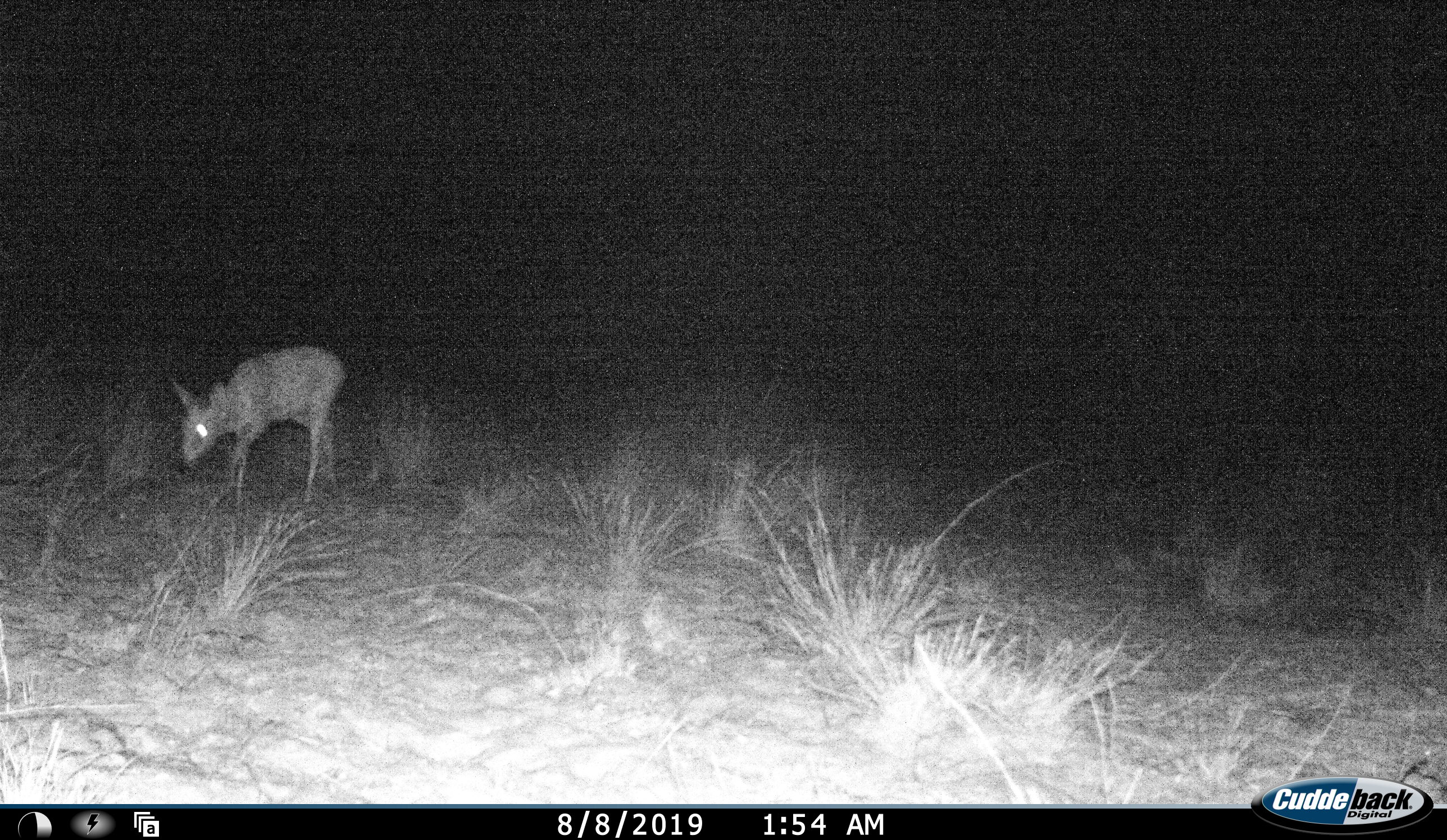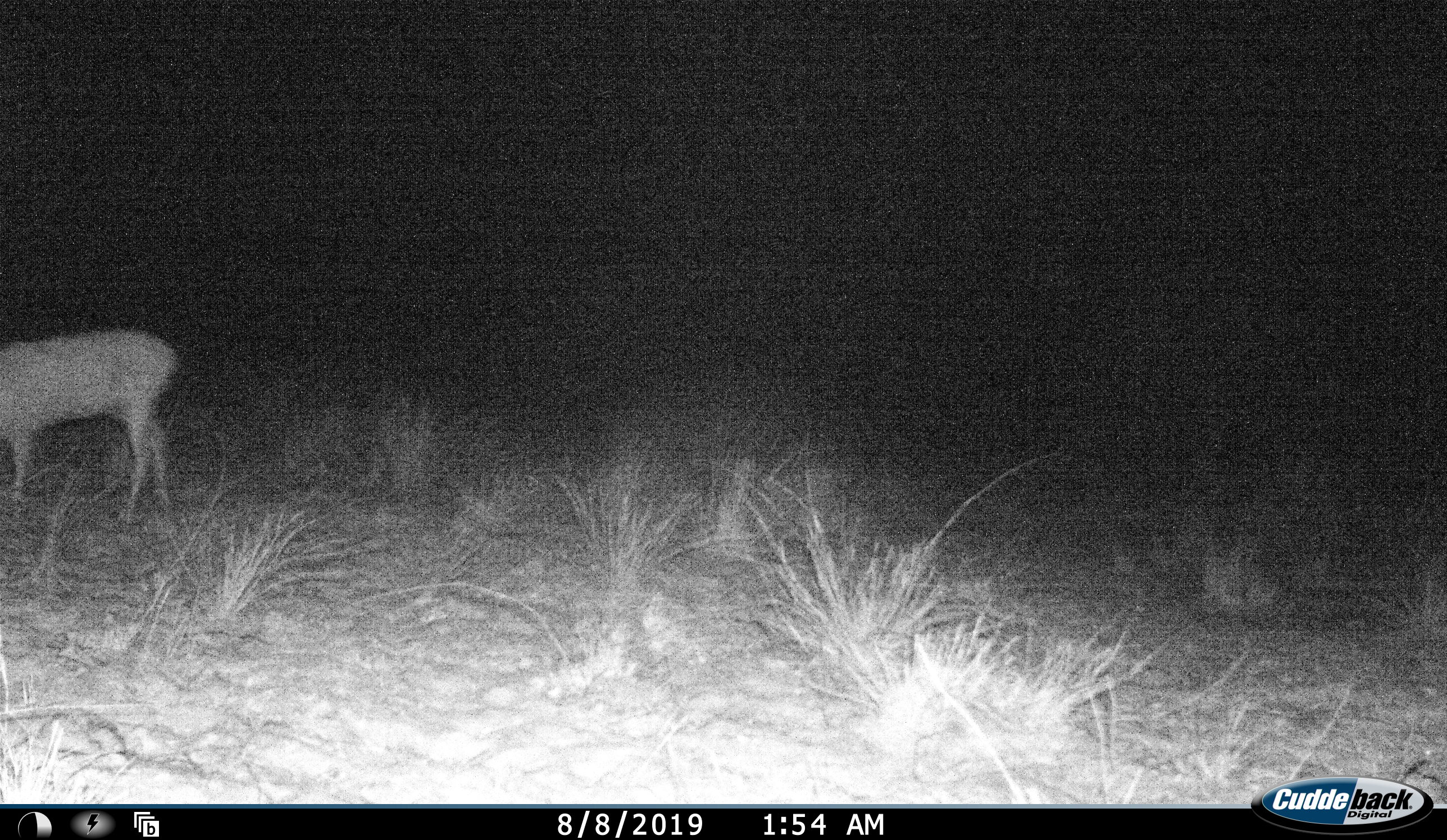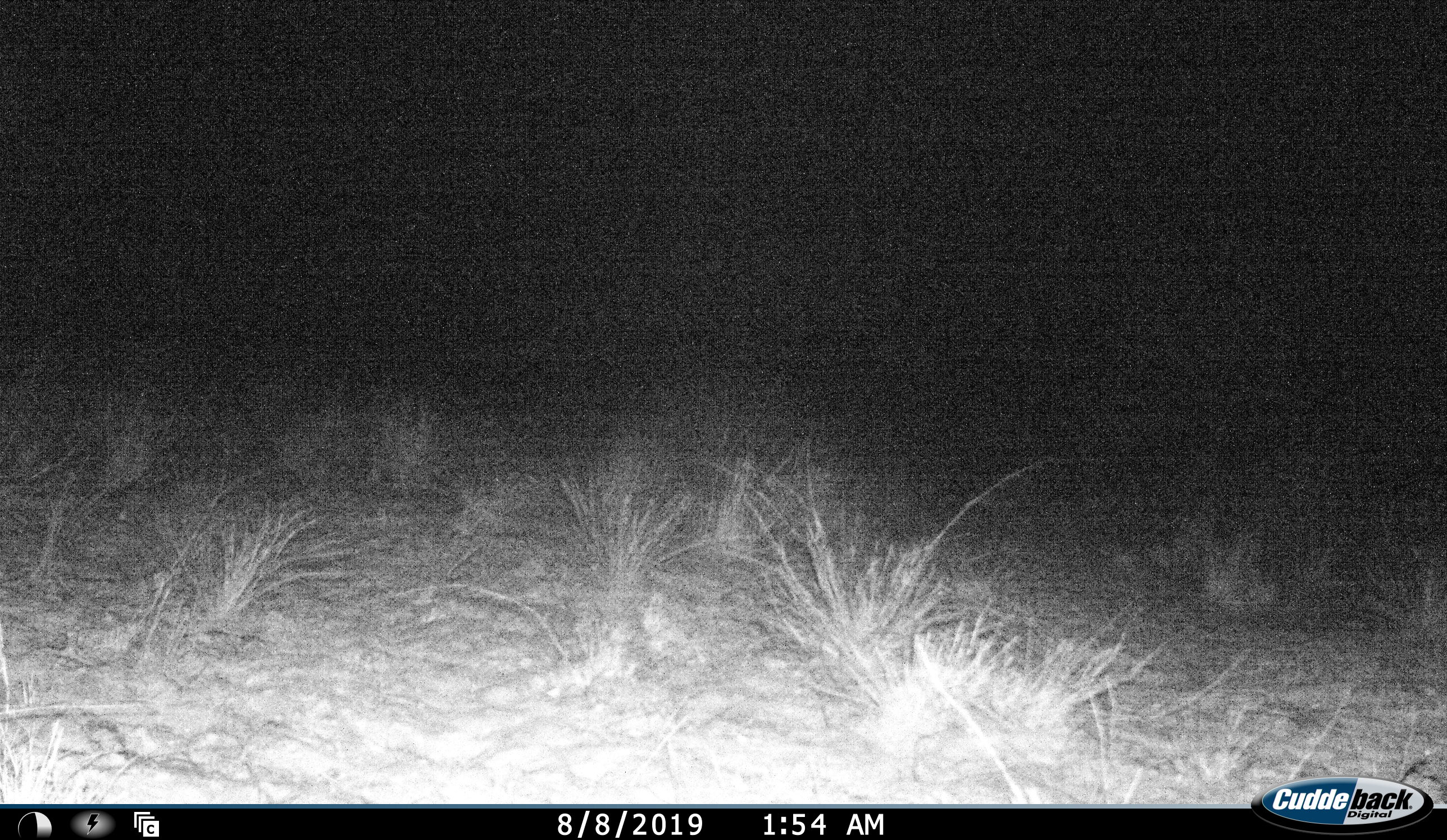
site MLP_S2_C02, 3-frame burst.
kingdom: Animalia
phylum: Chordata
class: Mammalia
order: Artiodactyla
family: Bovidae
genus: Raphicerus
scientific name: Raphicerus campestris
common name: steenbok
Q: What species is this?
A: Steenbok (Raphicerus campestris).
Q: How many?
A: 1.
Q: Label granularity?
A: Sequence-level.